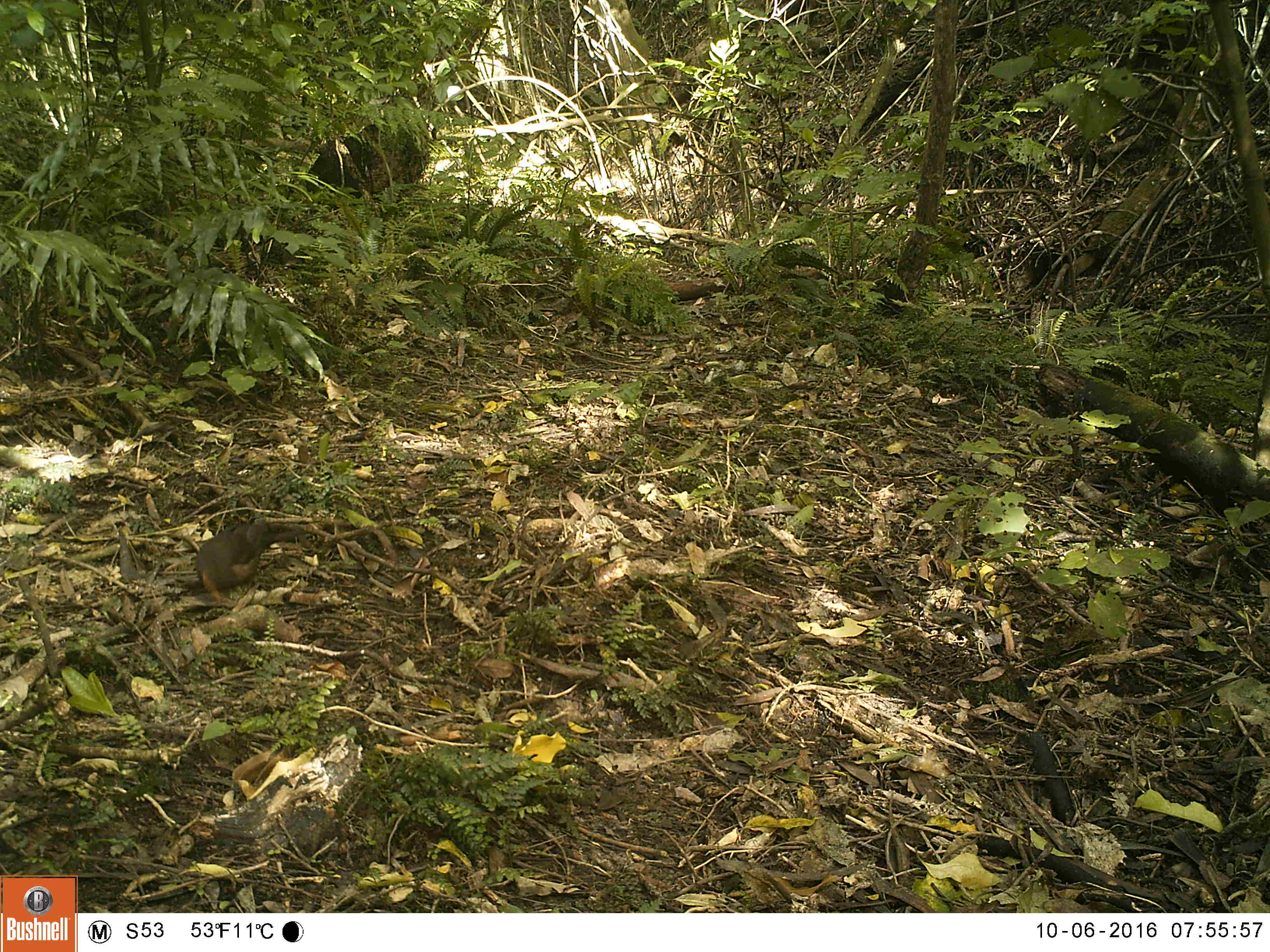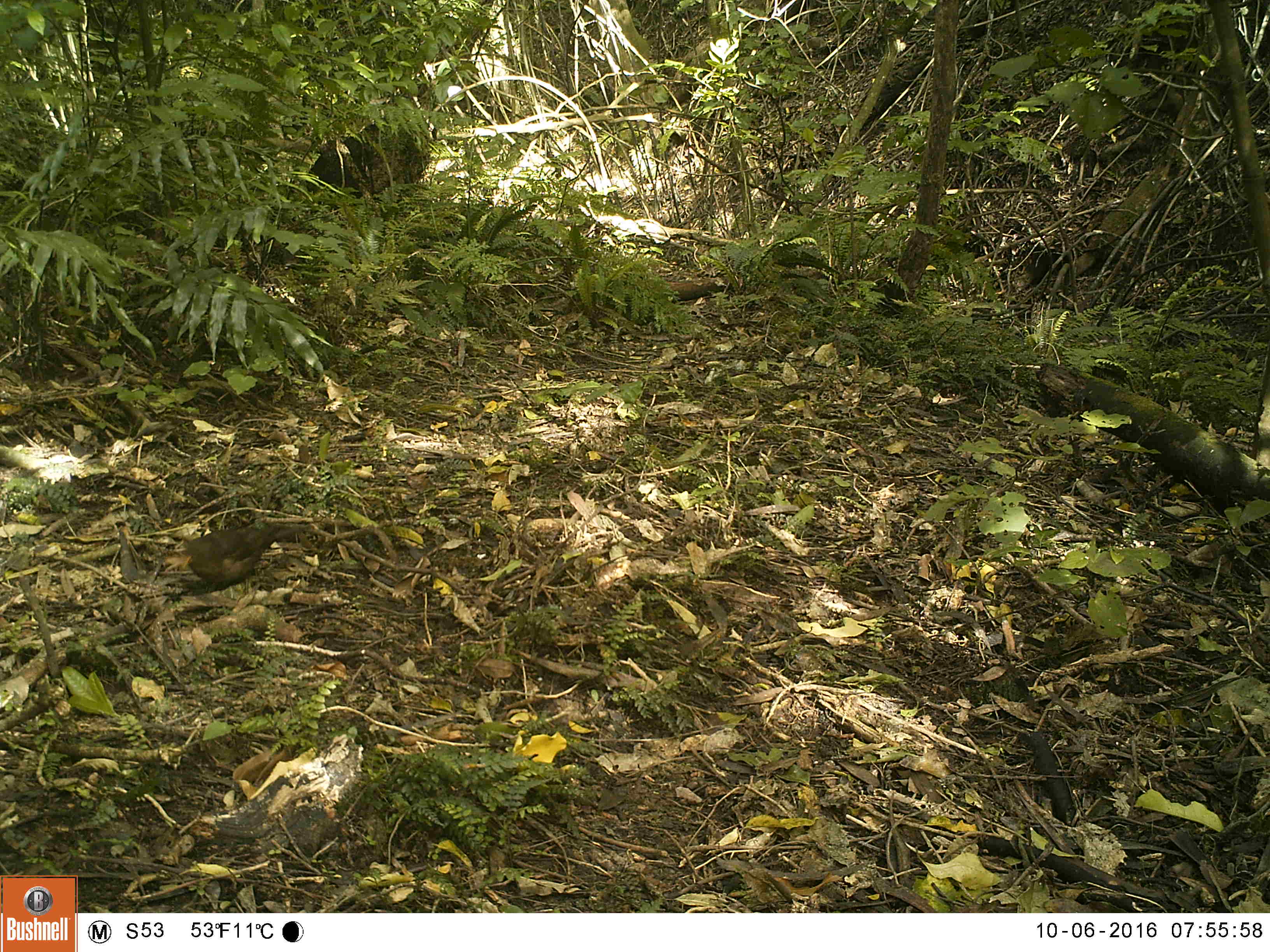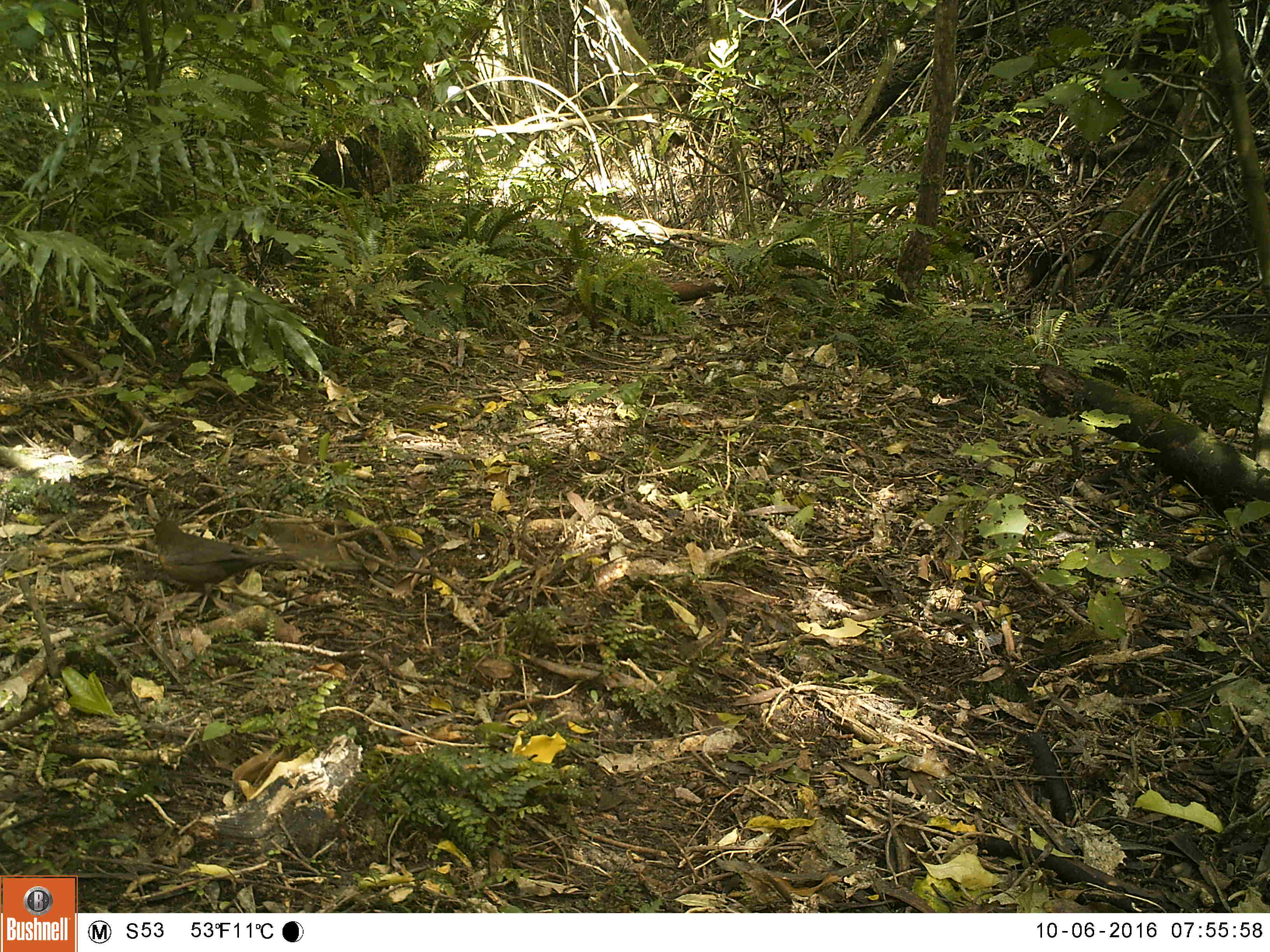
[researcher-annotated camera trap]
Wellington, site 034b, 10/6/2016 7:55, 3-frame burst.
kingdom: Animalia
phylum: Chordata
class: Aves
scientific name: Aves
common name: bird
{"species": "bird (Aves)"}